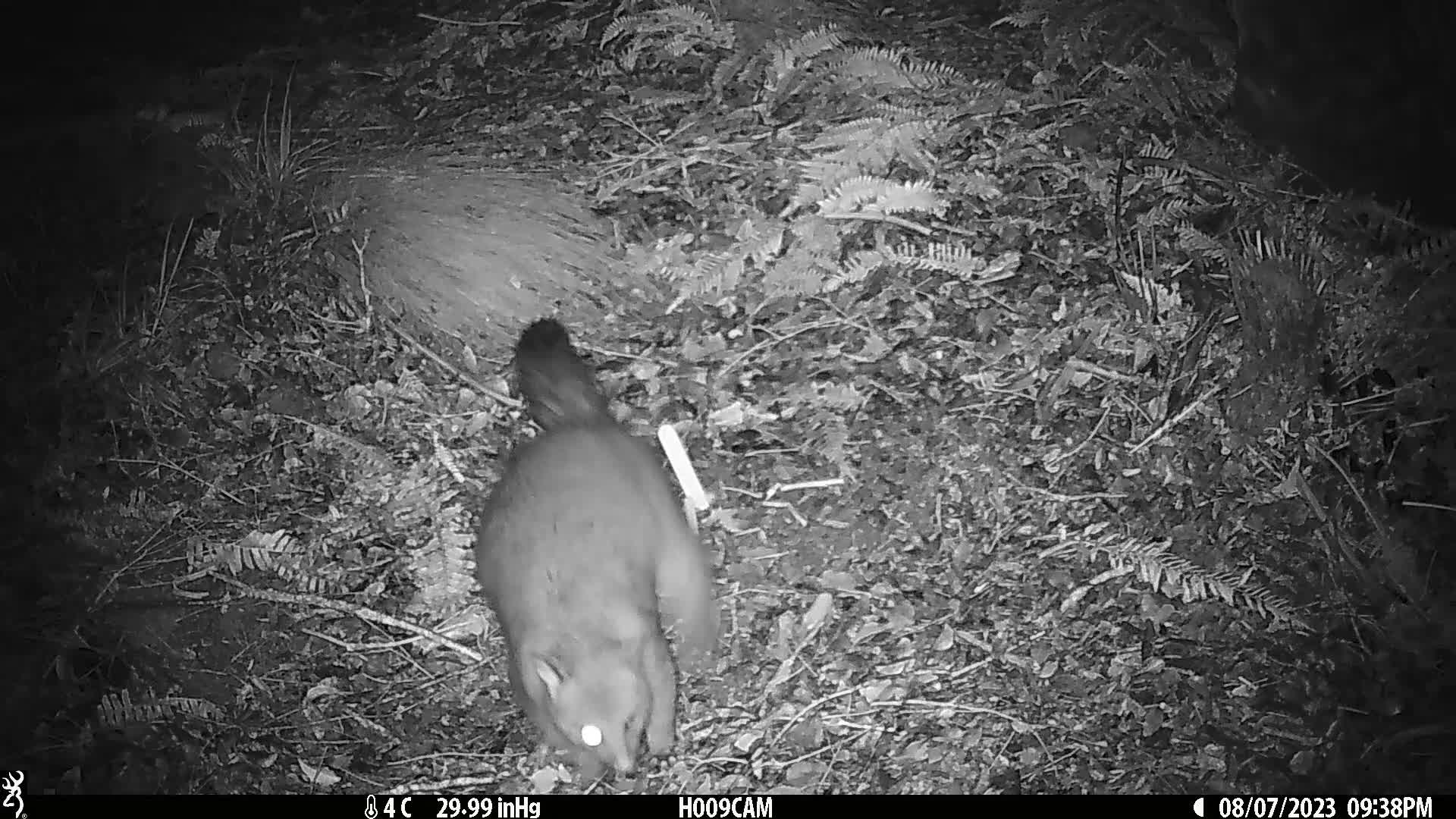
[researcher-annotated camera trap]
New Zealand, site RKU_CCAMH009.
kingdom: Animalia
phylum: Chordata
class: Mammalia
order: Diprotodontia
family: Phalangeridae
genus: Trichosurus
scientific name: Trichosurus vulpecula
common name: common brushtail possum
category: possum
Possum (common brushtail possum) (Trichosurus vulpecula).